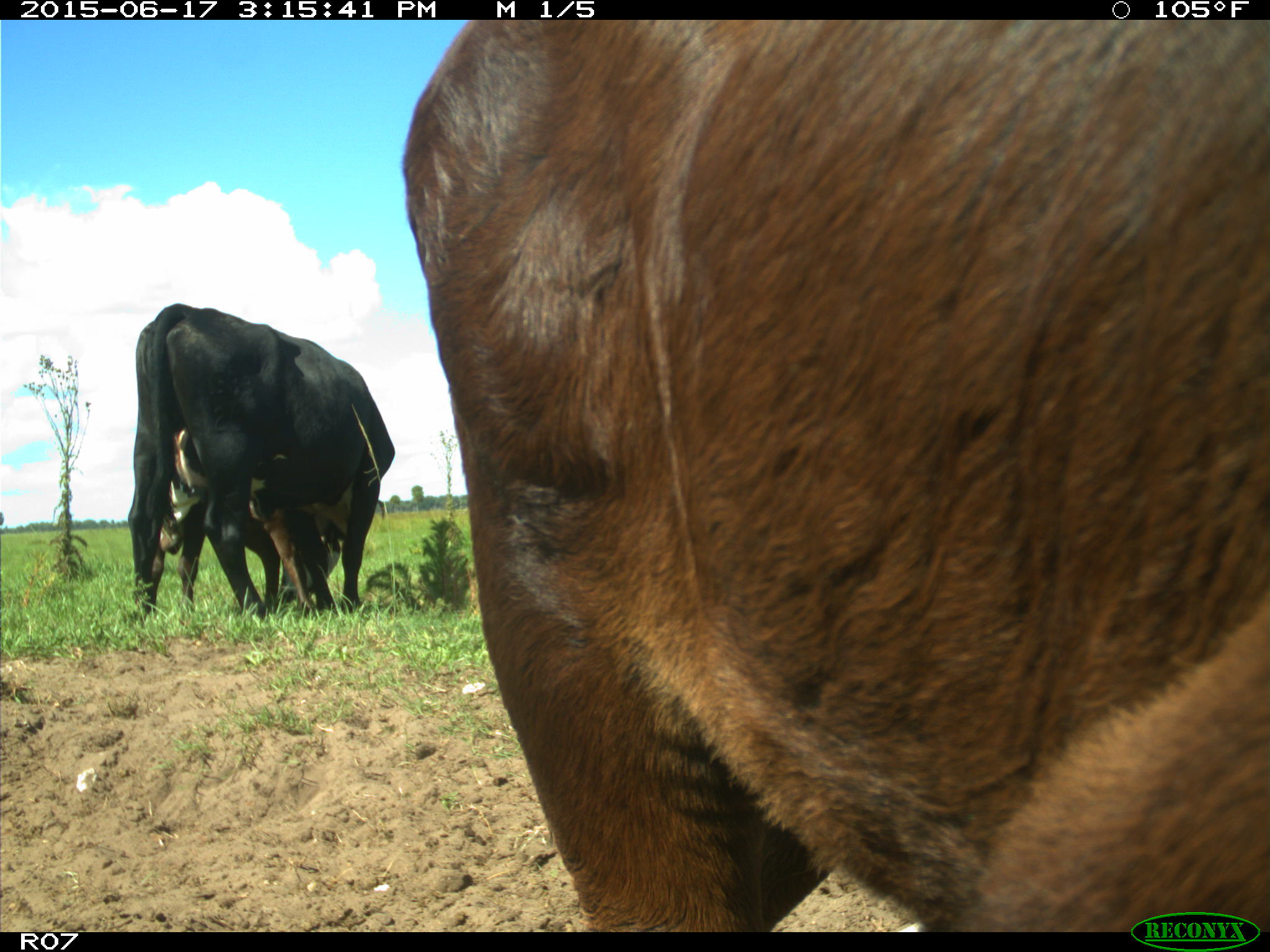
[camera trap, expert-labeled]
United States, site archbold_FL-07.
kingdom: Animalia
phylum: Chordata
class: Mammalia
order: Artiodactyla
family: Bovidae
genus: Bos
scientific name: Bos taurus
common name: domestic cow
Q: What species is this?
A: Bos taurus (domestic cow).